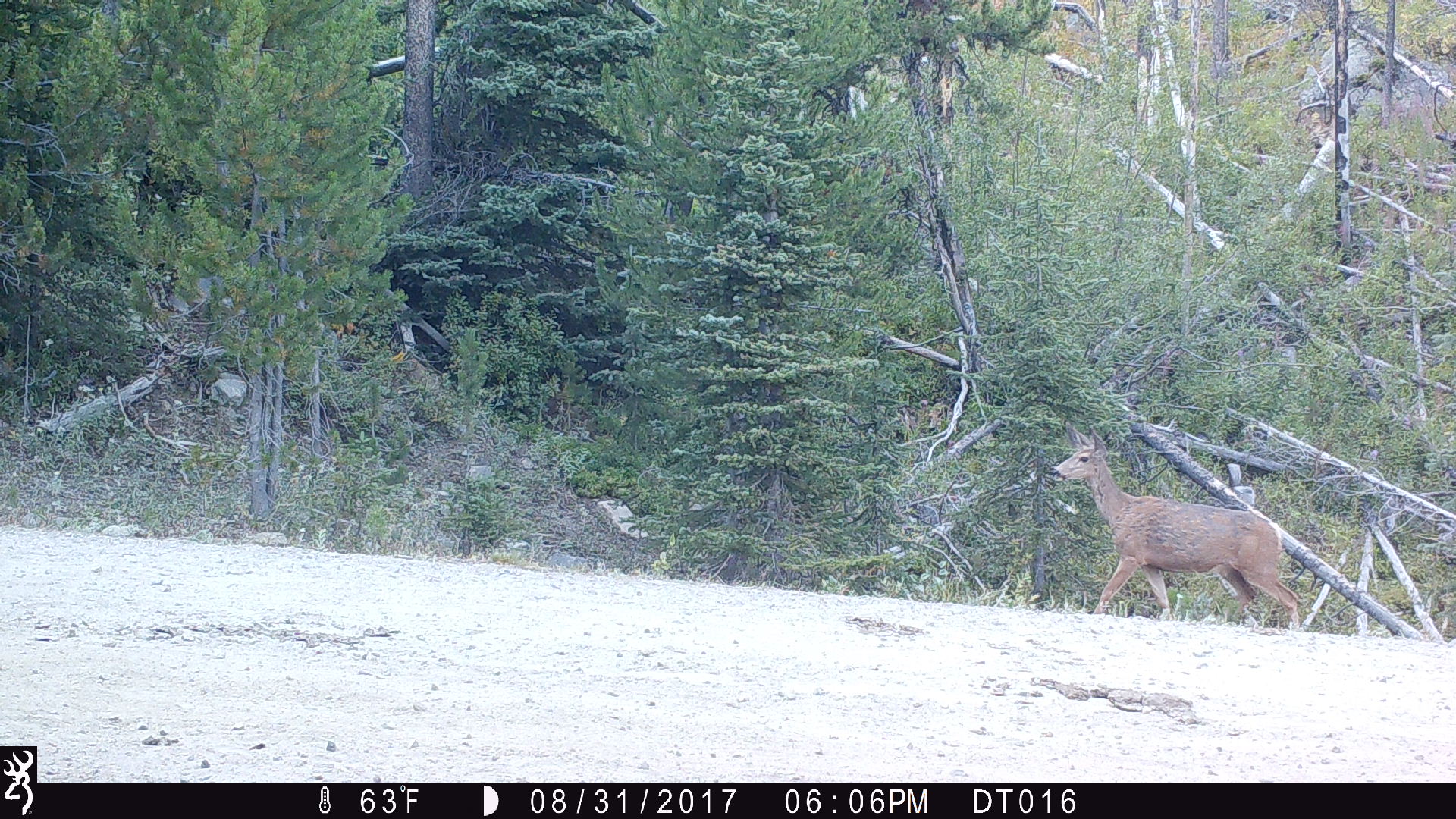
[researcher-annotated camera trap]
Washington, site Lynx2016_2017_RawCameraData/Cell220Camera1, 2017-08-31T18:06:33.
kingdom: Animalia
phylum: Chordata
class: Mammalia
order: Artiodactyla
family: Cervidae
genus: Odocoileus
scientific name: Odocoileus hemionus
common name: mule deer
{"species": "Odocoileus hemionus (mule deer)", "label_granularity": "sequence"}